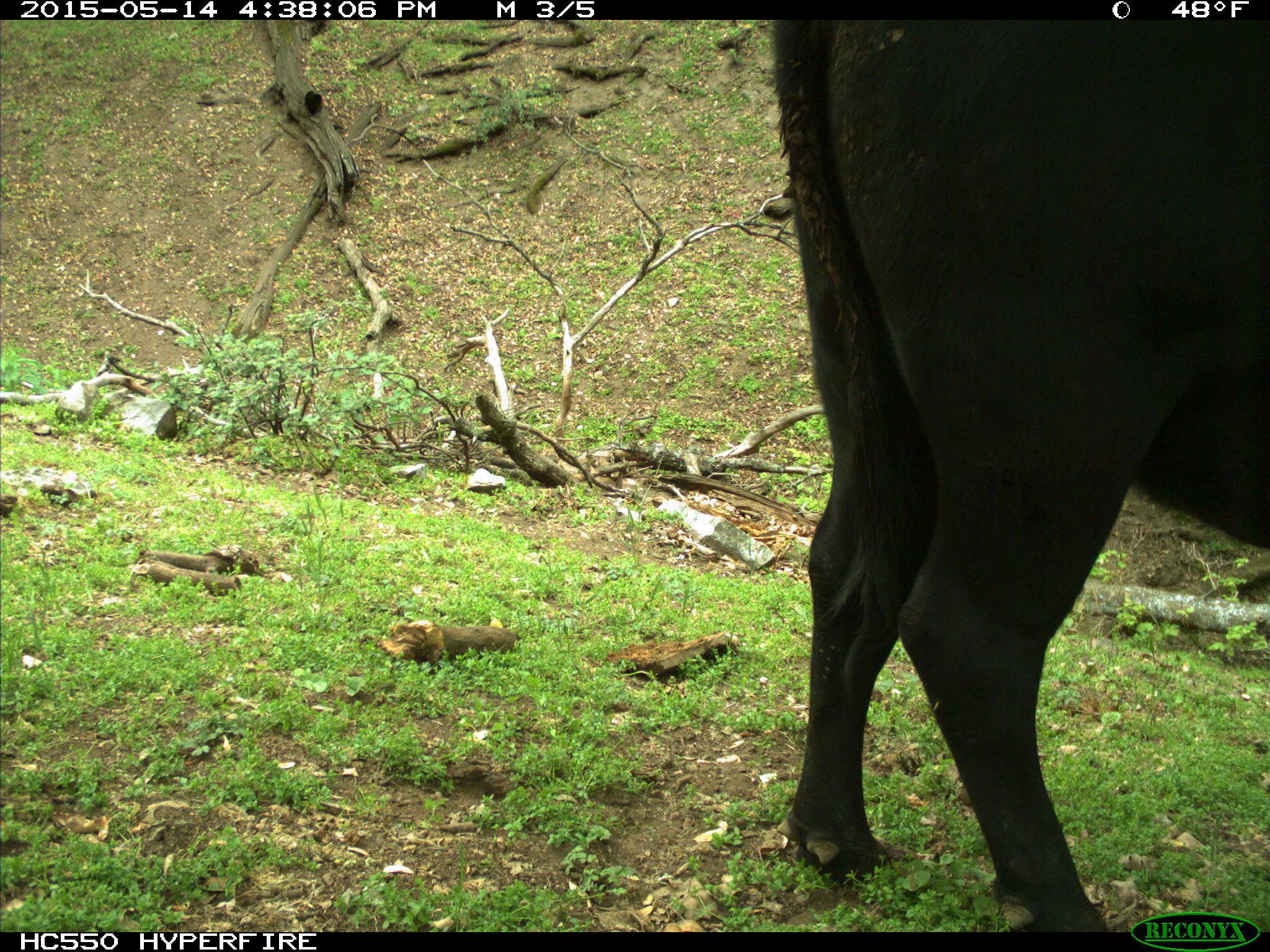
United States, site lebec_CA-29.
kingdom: Animalia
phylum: Chordata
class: Mammalia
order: Artiodactyla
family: Bovidae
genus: Bos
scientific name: Bos taurus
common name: domestic cow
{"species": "Bos taurus (domestic cow)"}